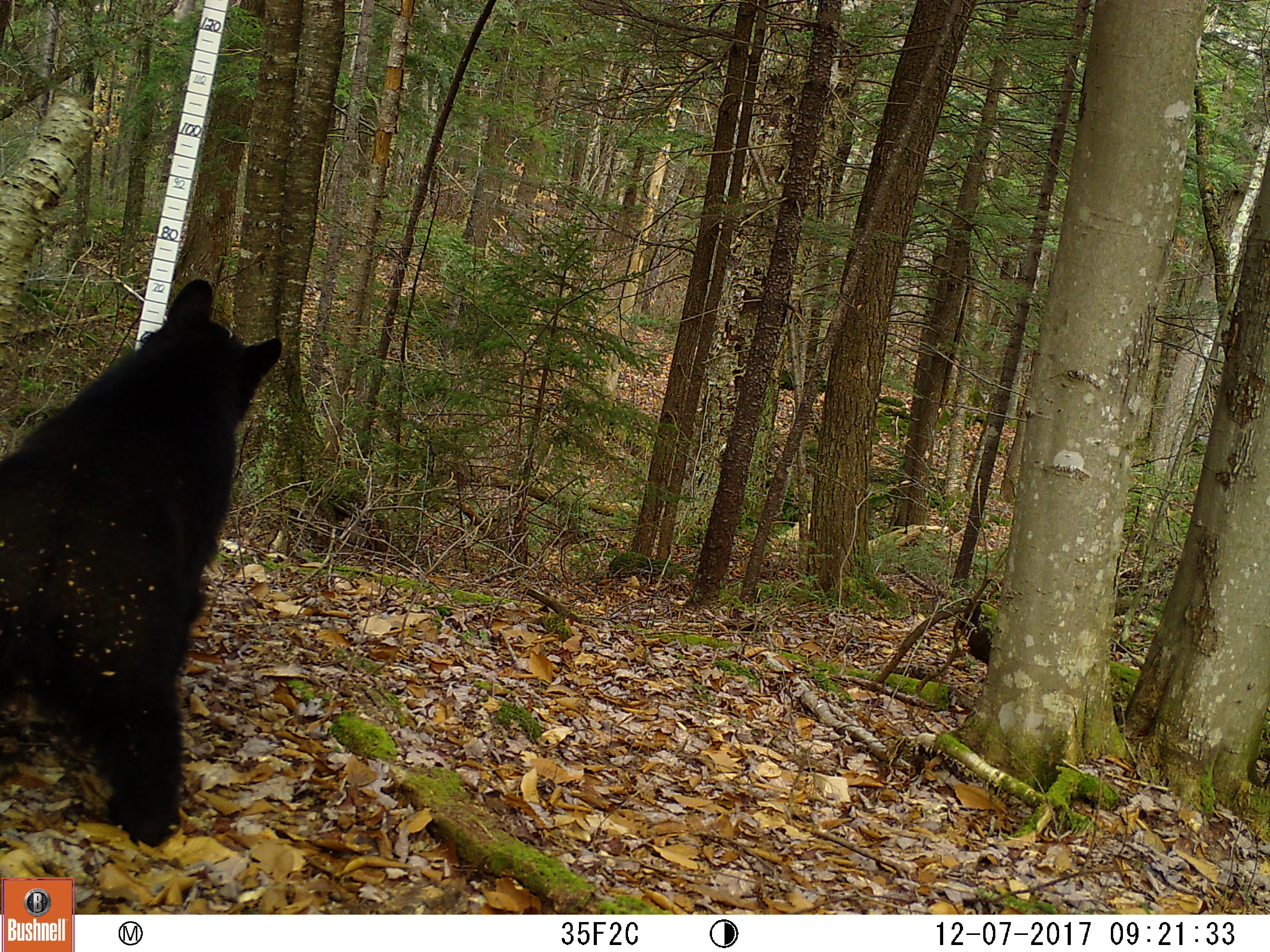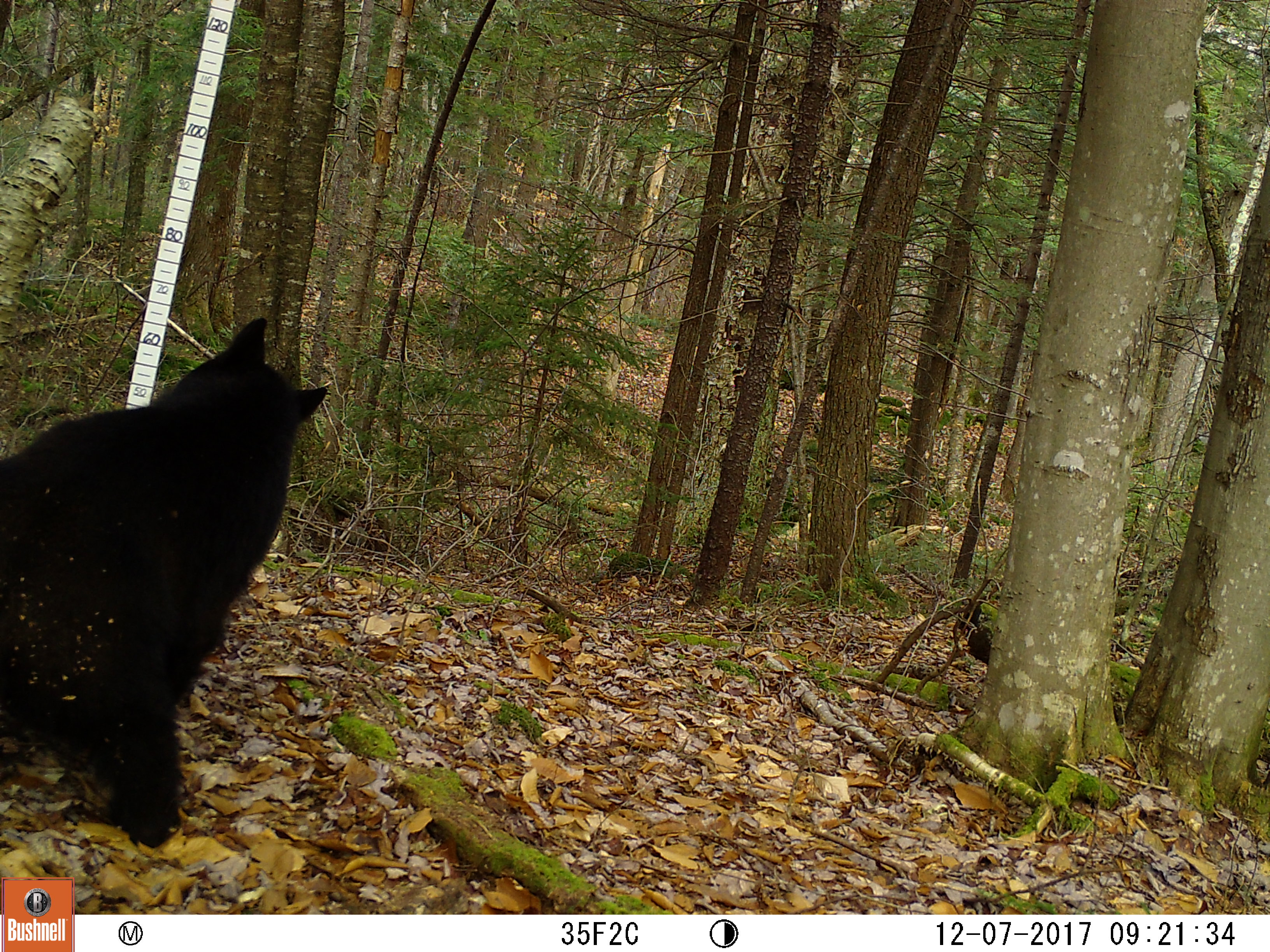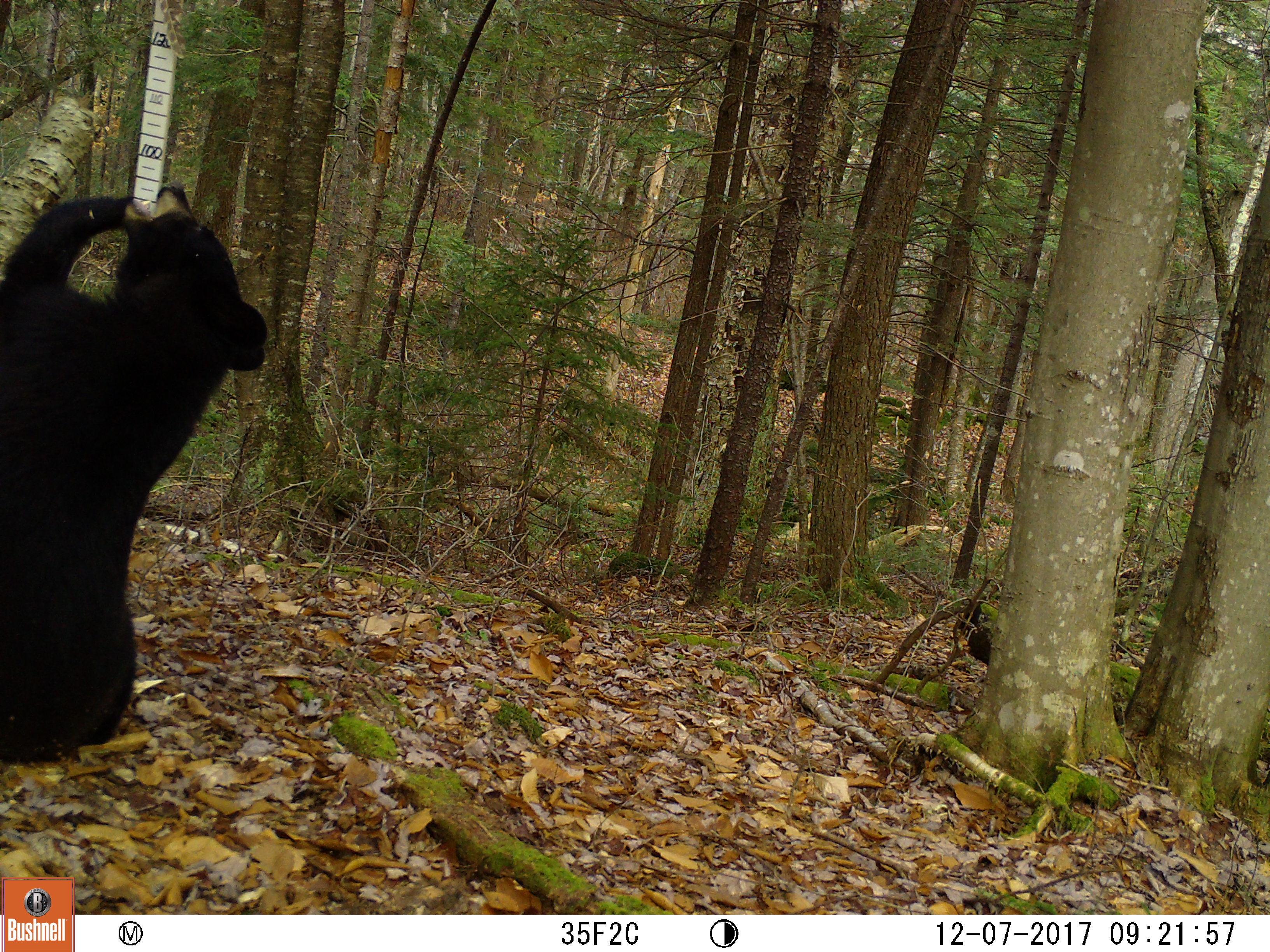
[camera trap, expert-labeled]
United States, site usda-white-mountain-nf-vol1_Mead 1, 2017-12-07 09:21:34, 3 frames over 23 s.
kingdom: Animalia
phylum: Chordata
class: Mammalia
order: Carnivora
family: Ursidae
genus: Ursus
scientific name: Ursus americanus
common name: black bear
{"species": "black bear (Ursus americanus)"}